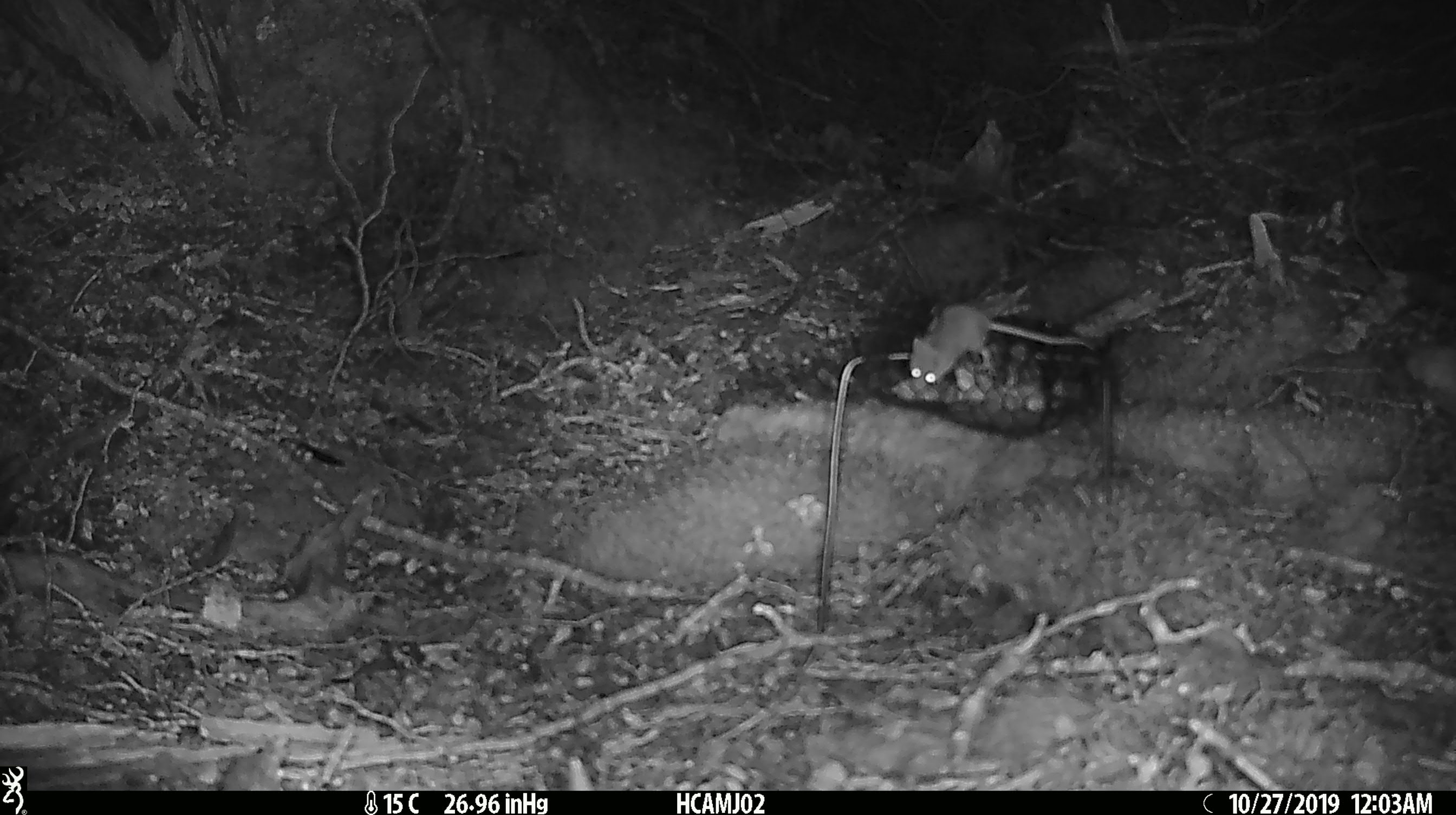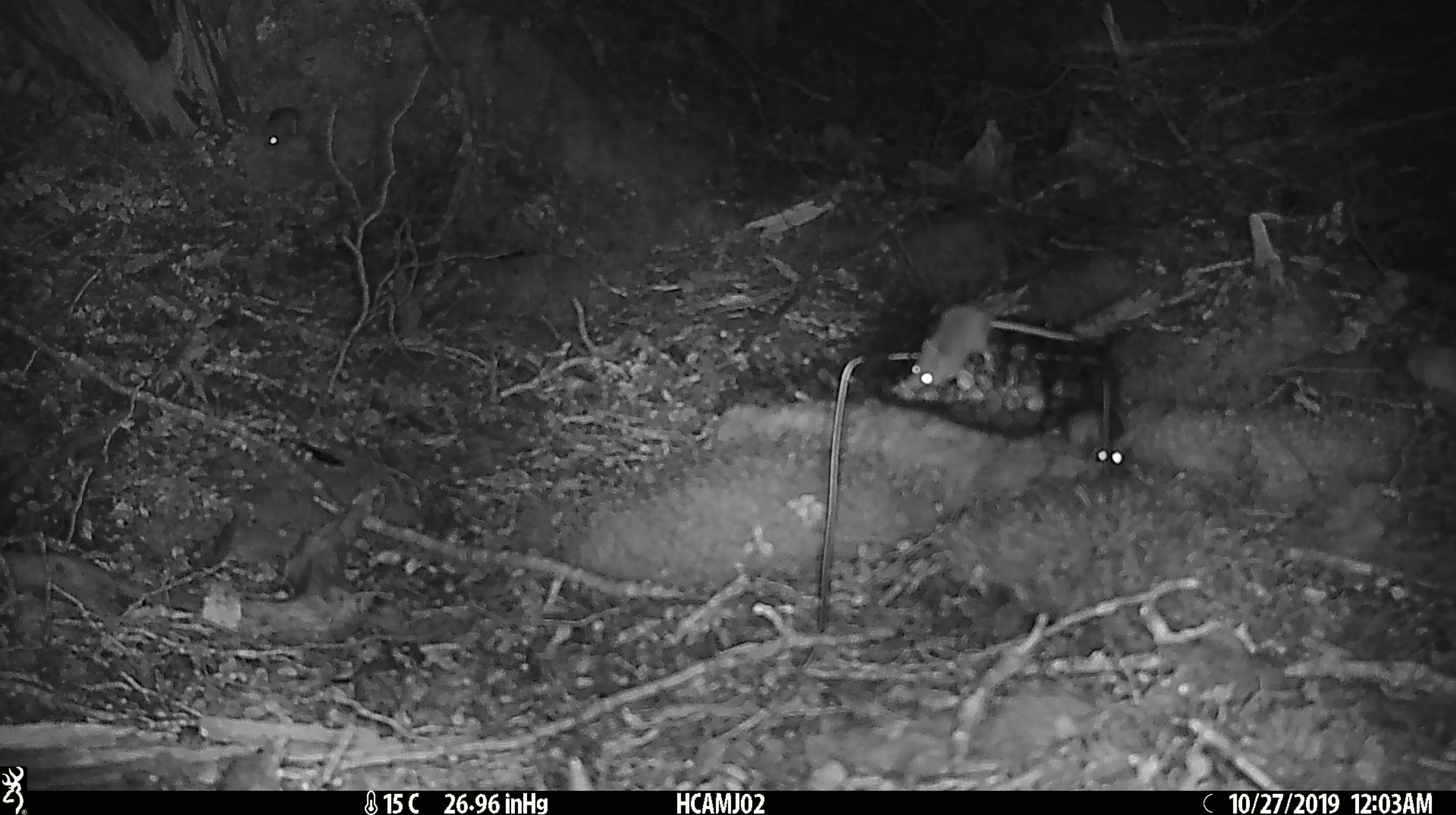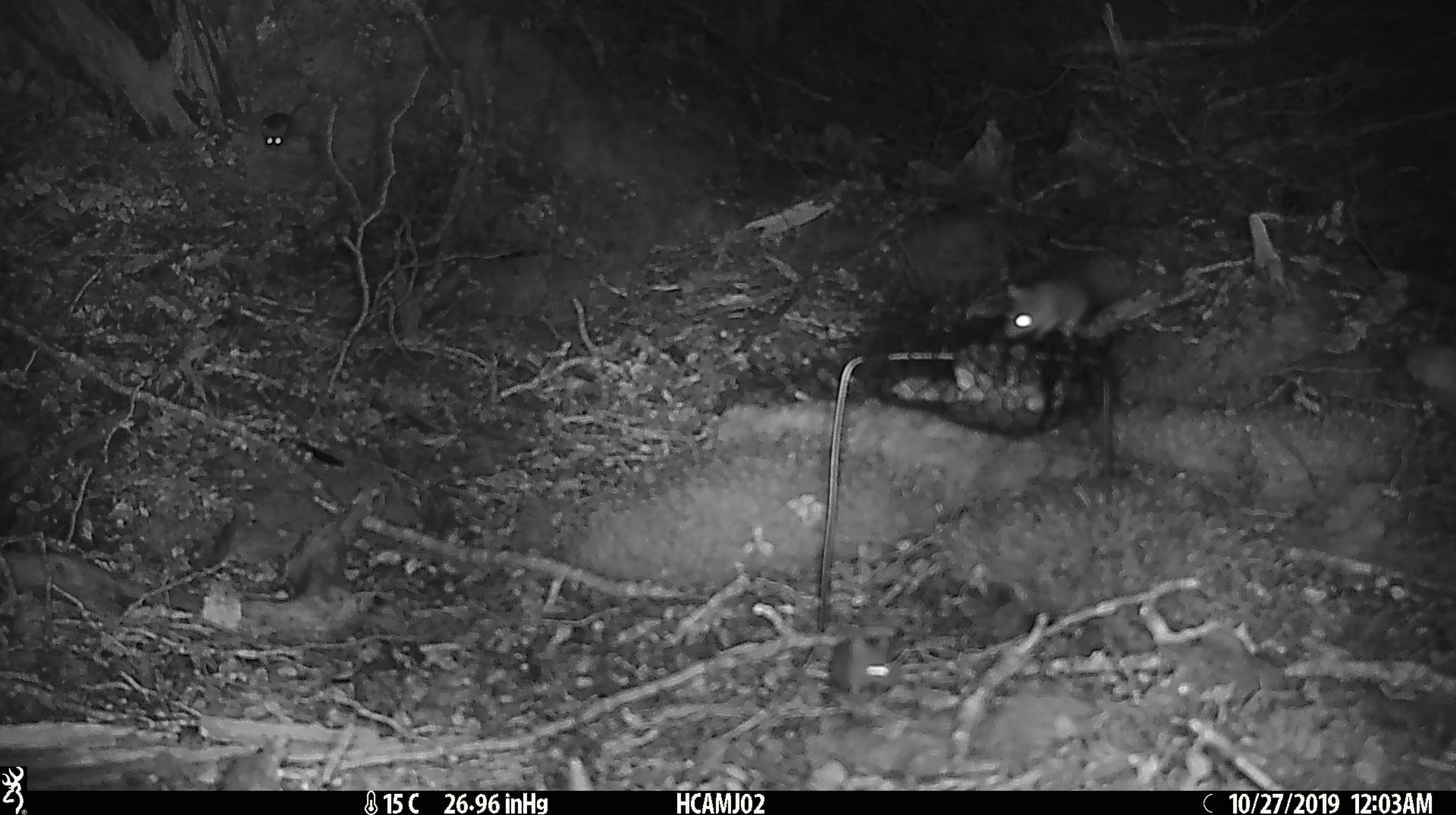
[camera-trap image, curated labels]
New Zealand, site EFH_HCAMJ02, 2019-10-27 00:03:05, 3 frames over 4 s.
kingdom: Animalia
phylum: Chordata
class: Mammalia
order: Rodentia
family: Muridae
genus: Mus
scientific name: Mus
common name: mouse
Mouse (Mus).